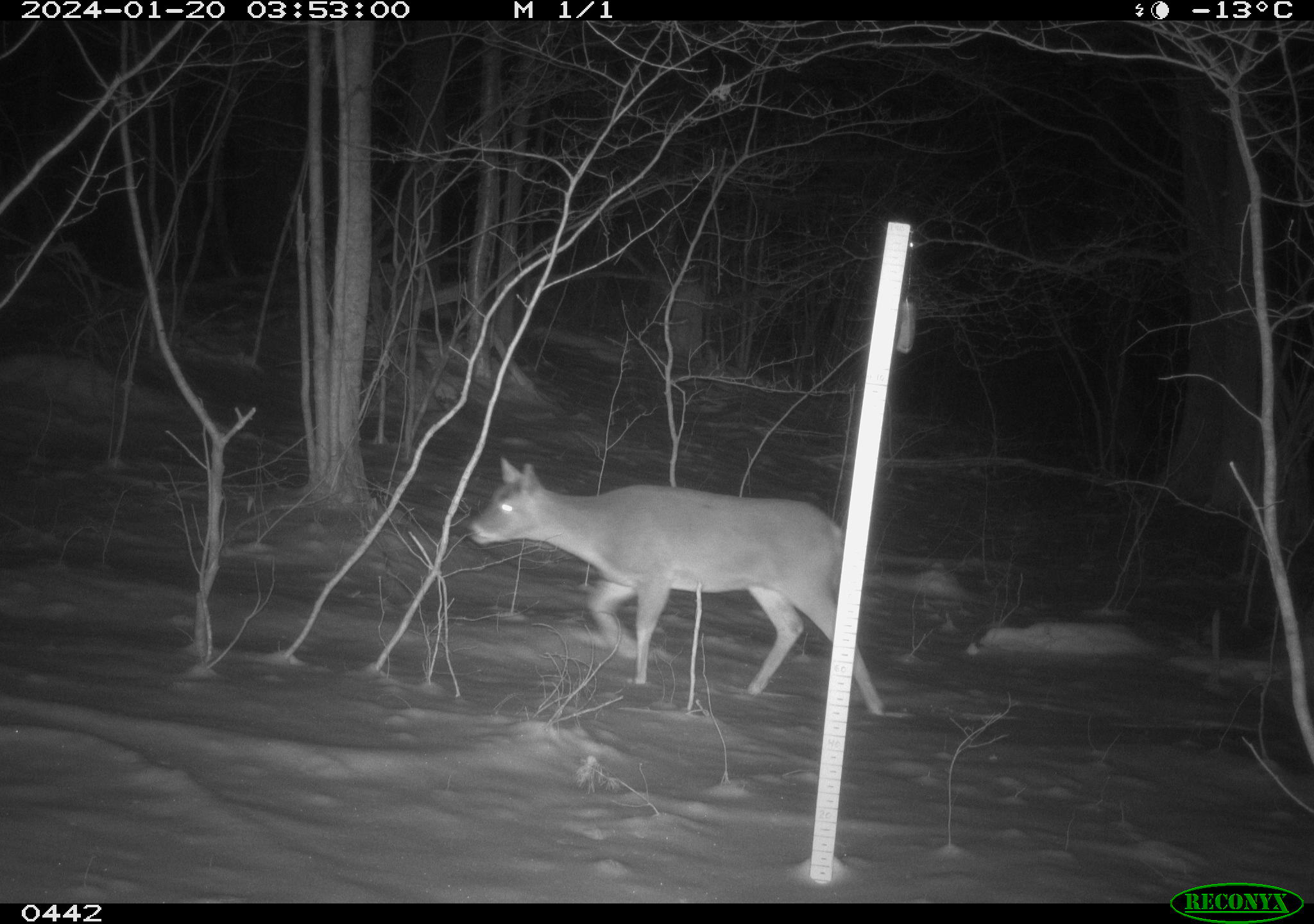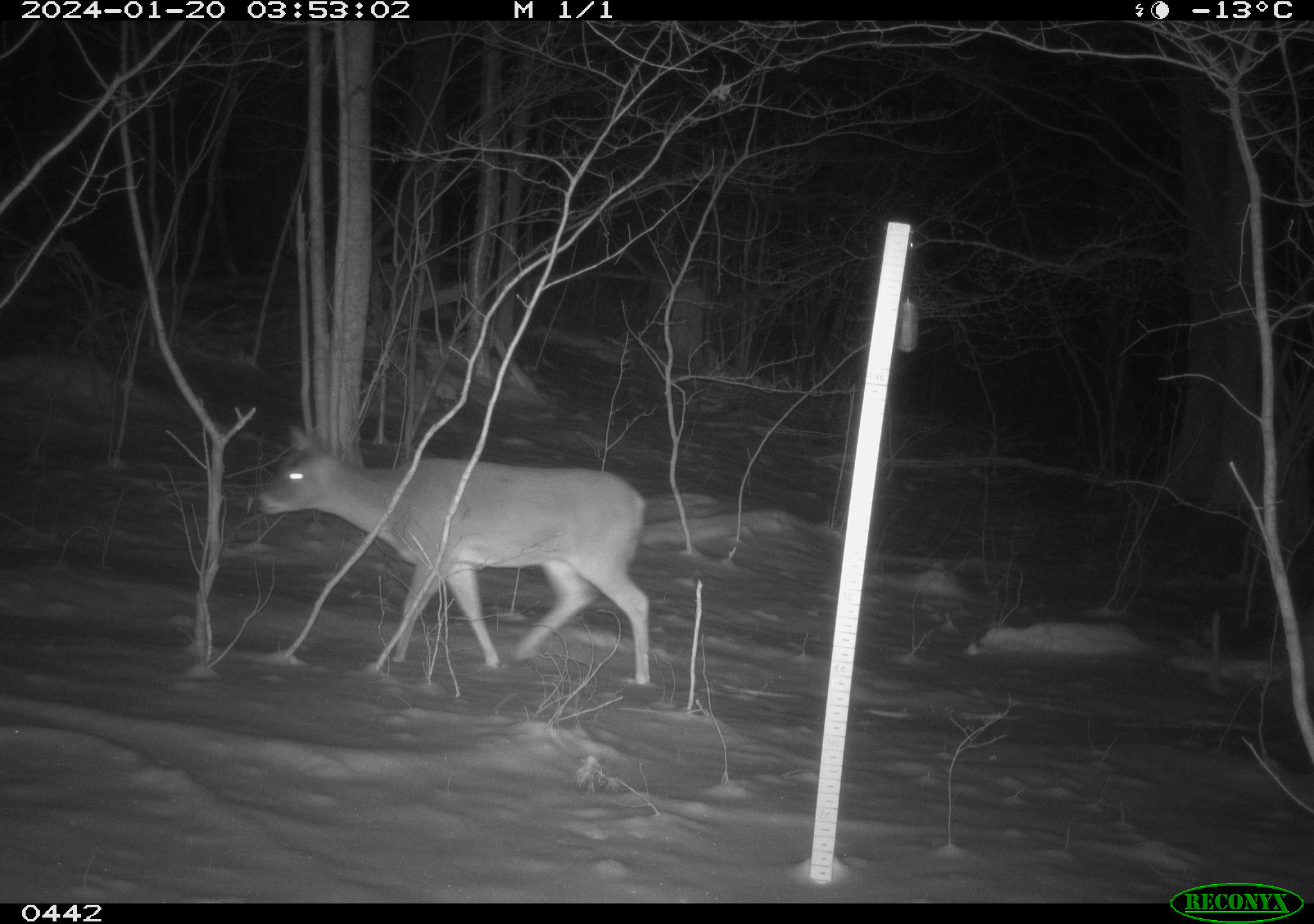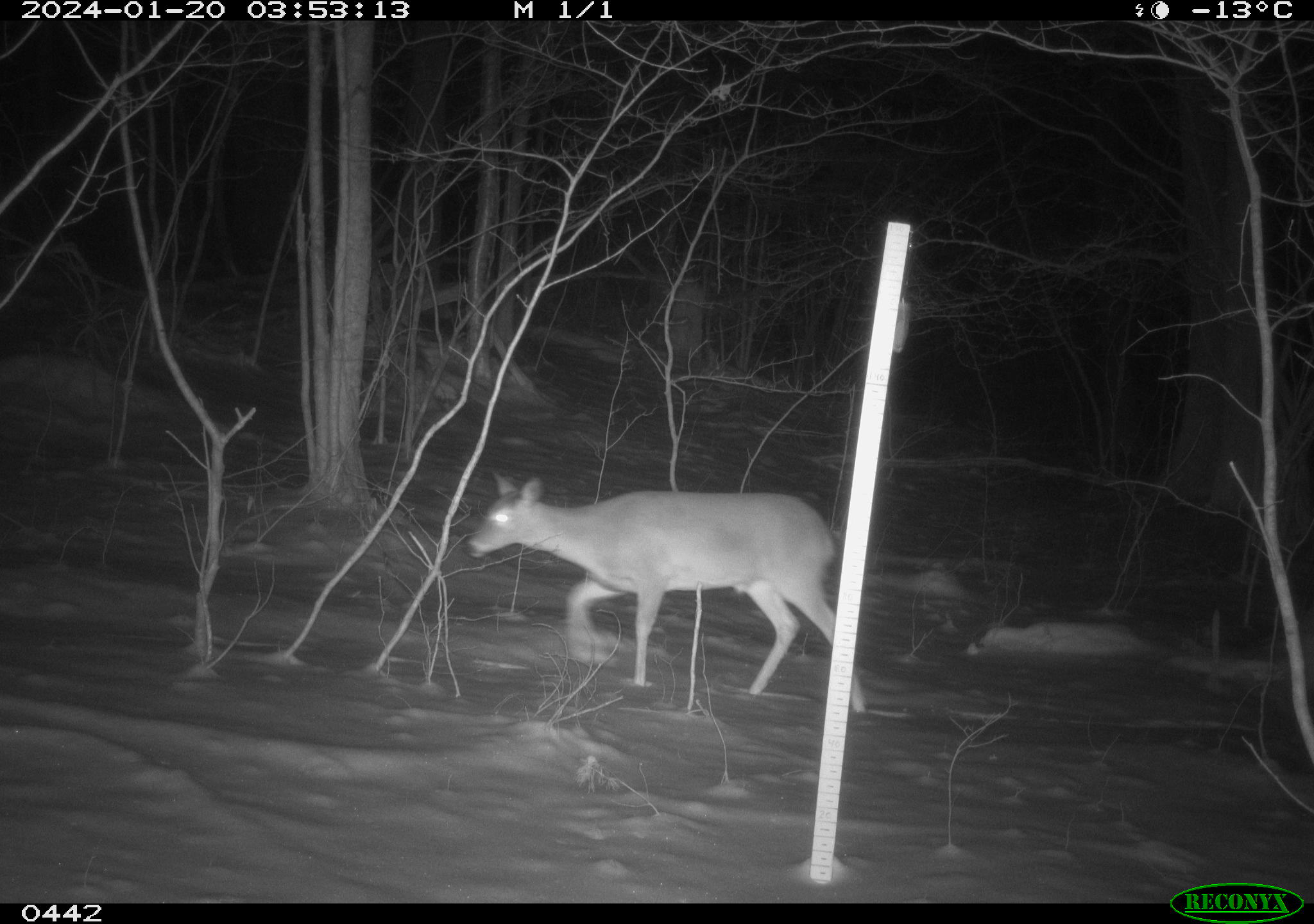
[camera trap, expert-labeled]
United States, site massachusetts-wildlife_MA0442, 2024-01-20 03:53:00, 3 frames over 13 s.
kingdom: Animalia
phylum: Chordata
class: Mammalia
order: Artiodactyla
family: Cervidae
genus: Odocoileus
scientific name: Odocoileus virginianus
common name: white-tailed deer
White-tailed deer (Odocoileus virginianus).